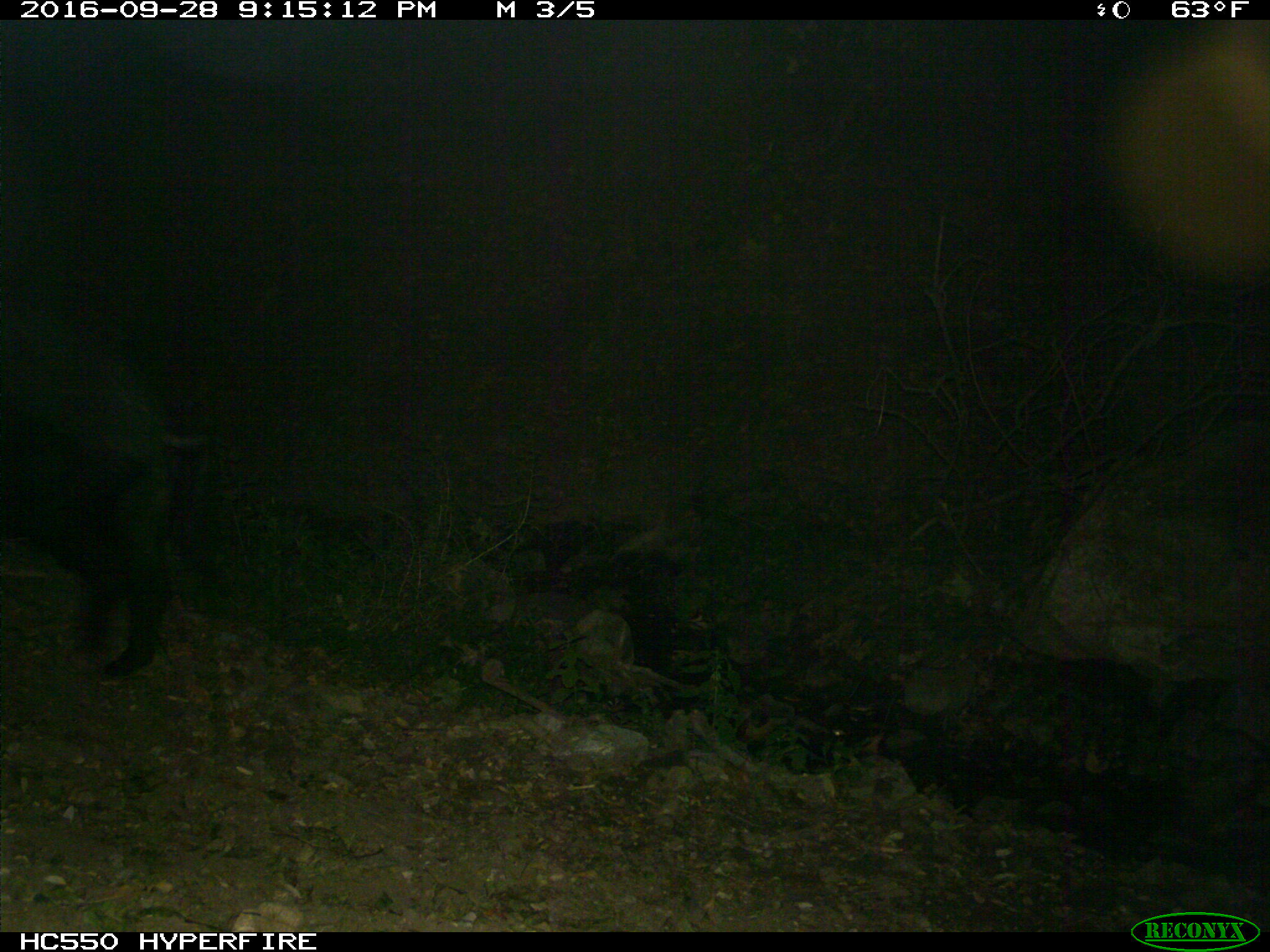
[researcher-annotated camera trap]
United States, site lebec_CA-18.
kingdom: Animalia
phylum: Chordata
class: Mammalia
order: Artiodactyla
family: Suidae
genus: Sus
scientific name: Sus scrofa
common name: wild boar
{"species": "Sus scrofa (wild boar)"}